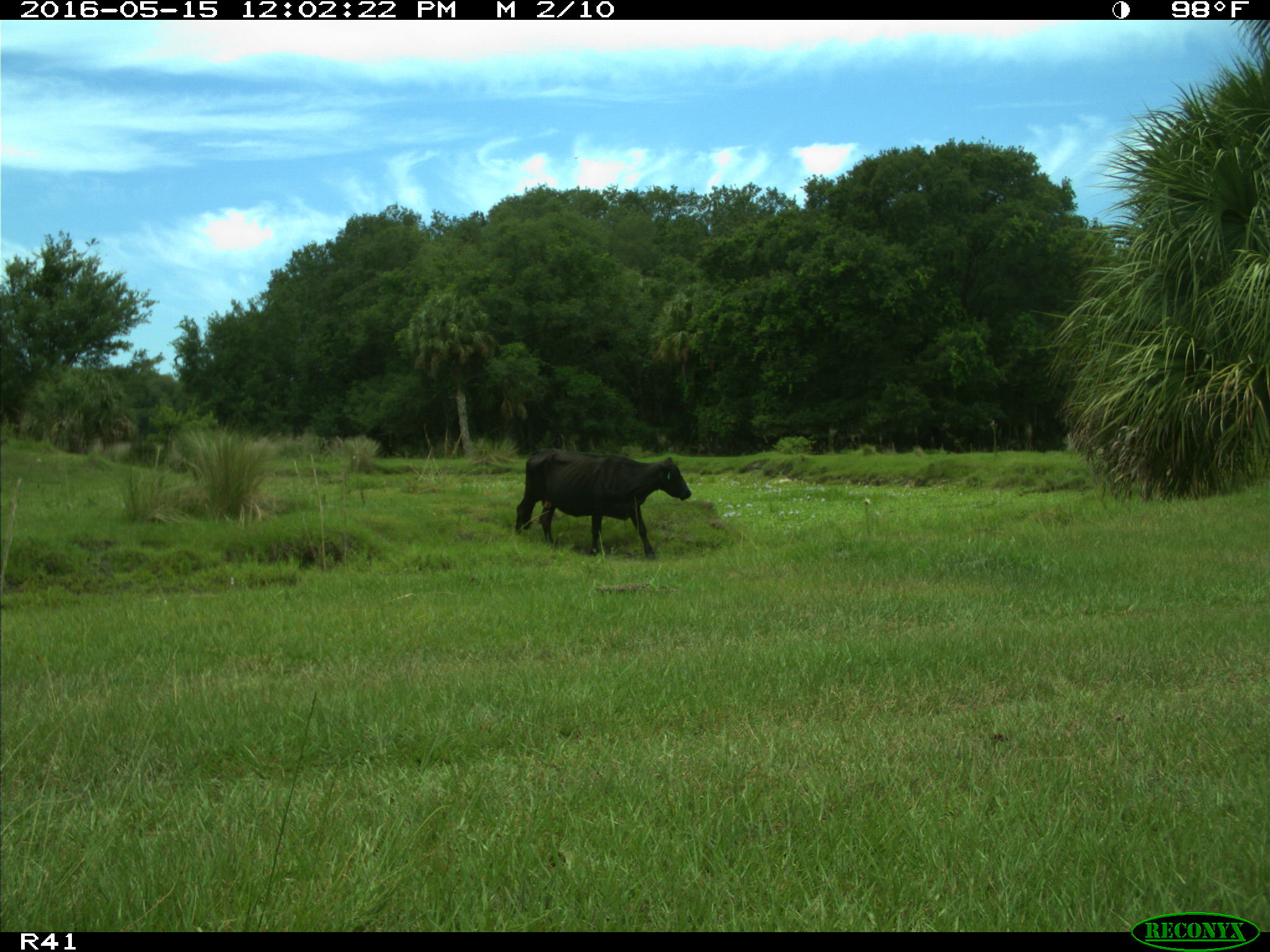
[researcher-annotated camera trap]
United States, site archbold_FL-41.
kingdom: Animalia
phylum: Chordata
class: Mammalia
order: Artiodactyla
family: Bovidae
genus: Bos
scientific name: Bos taurus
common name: domestic cow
Bos taurus (domestic cow).